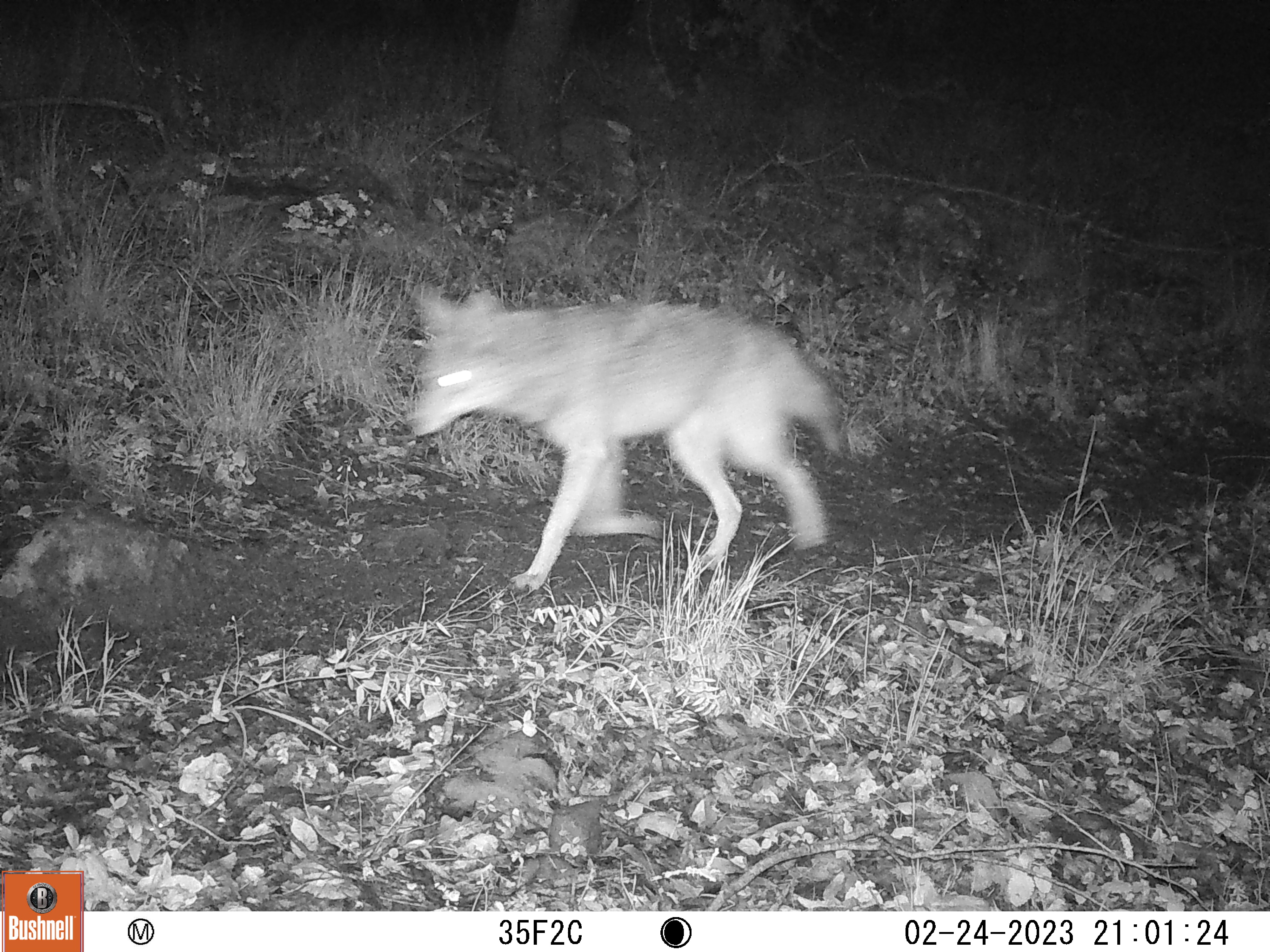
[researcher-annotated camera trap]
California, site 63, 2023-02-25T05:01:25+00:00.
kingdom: Animalia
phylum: Chordata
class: Mammalia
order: Carnivora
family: Canidae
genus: Canis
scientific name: Canis latrans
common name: coyote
Coyote (Canis latrans).